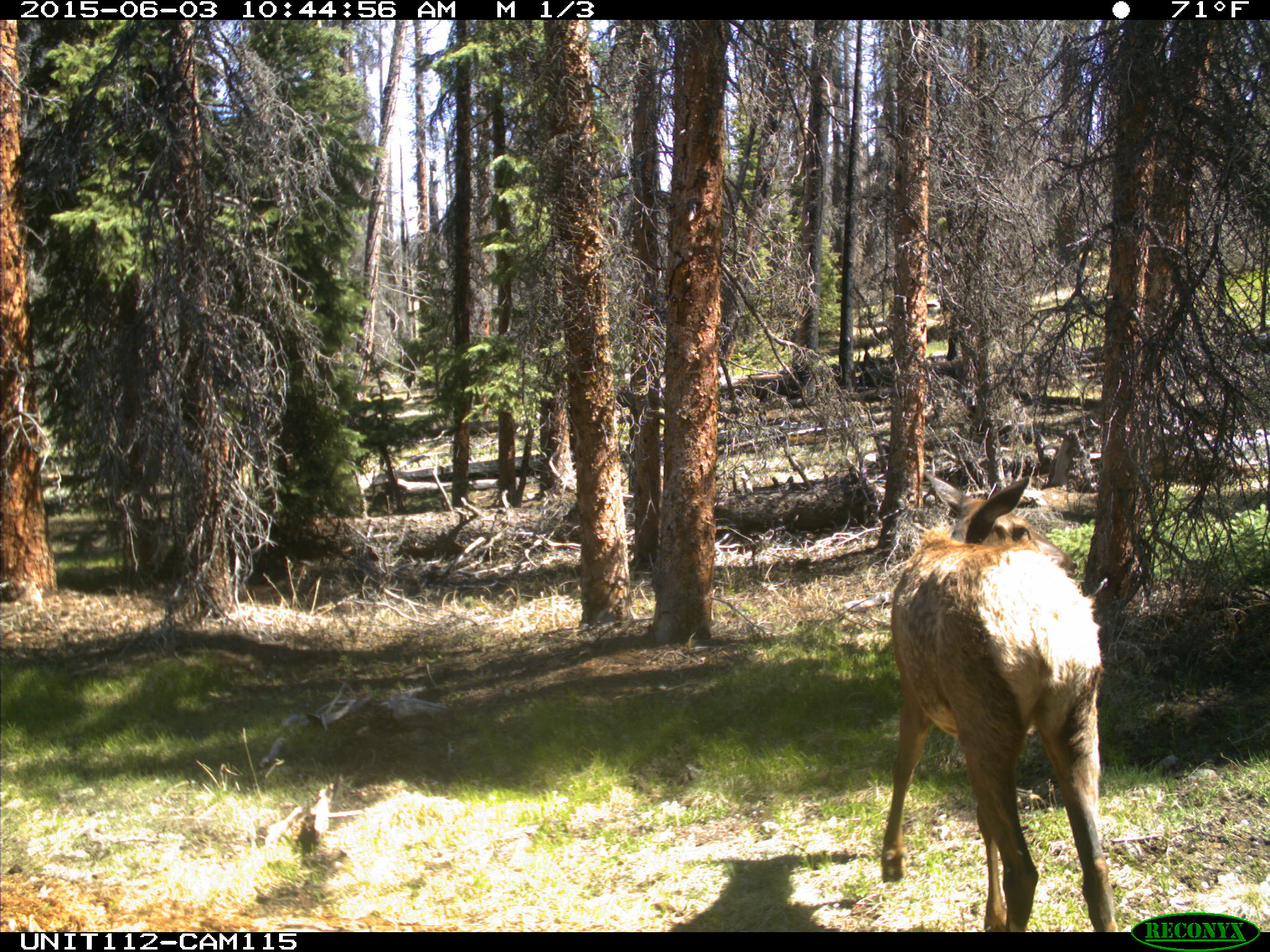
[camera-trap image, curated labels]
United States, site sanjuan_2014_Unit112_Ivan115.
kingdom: Animalia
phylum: Chordata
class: Mammalia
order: Artiodactyla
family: Cervidae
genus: Cervus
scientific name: Cervus elaphus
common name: red deer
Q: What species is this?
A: Cervus elaphus (red deer).